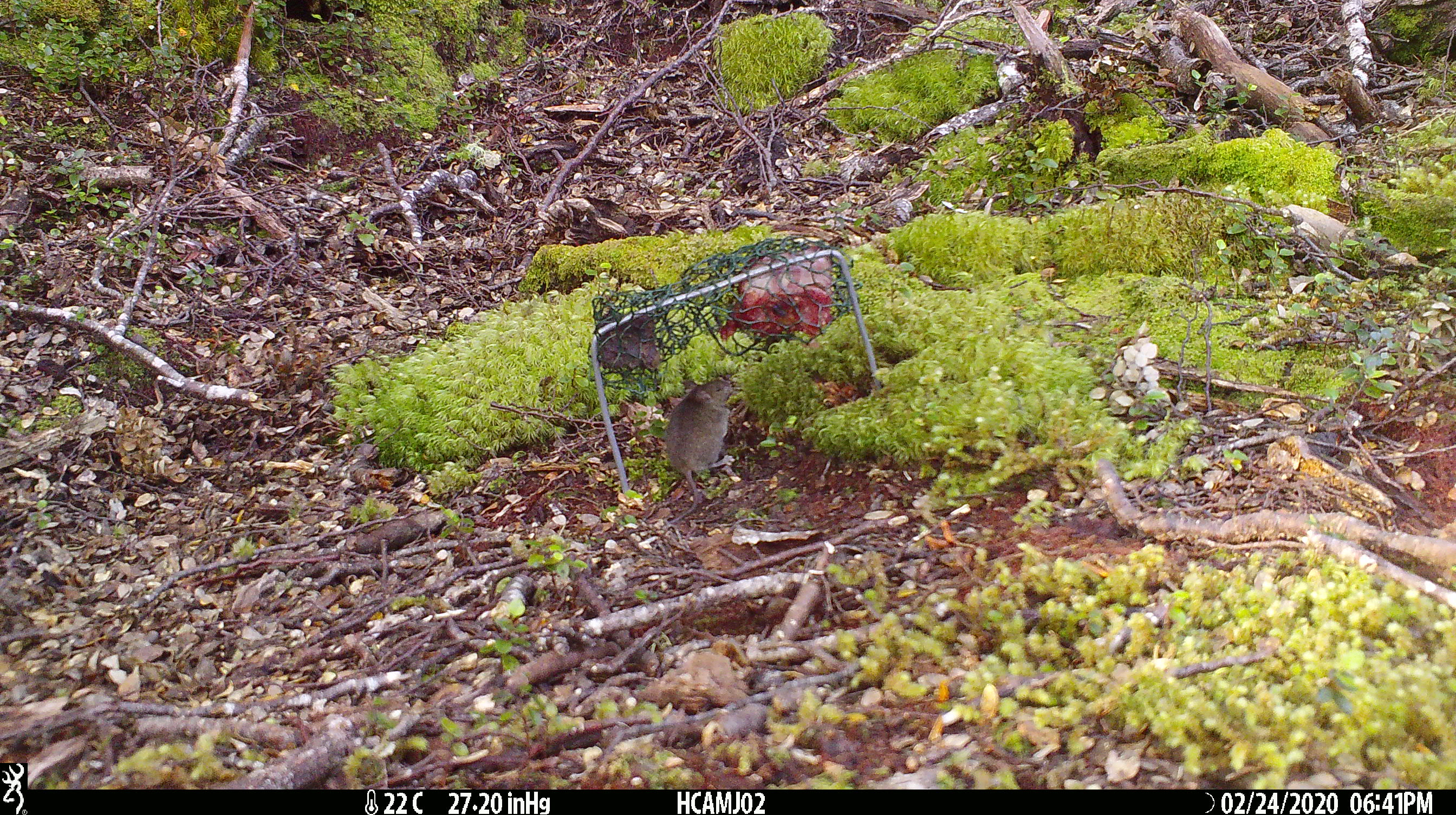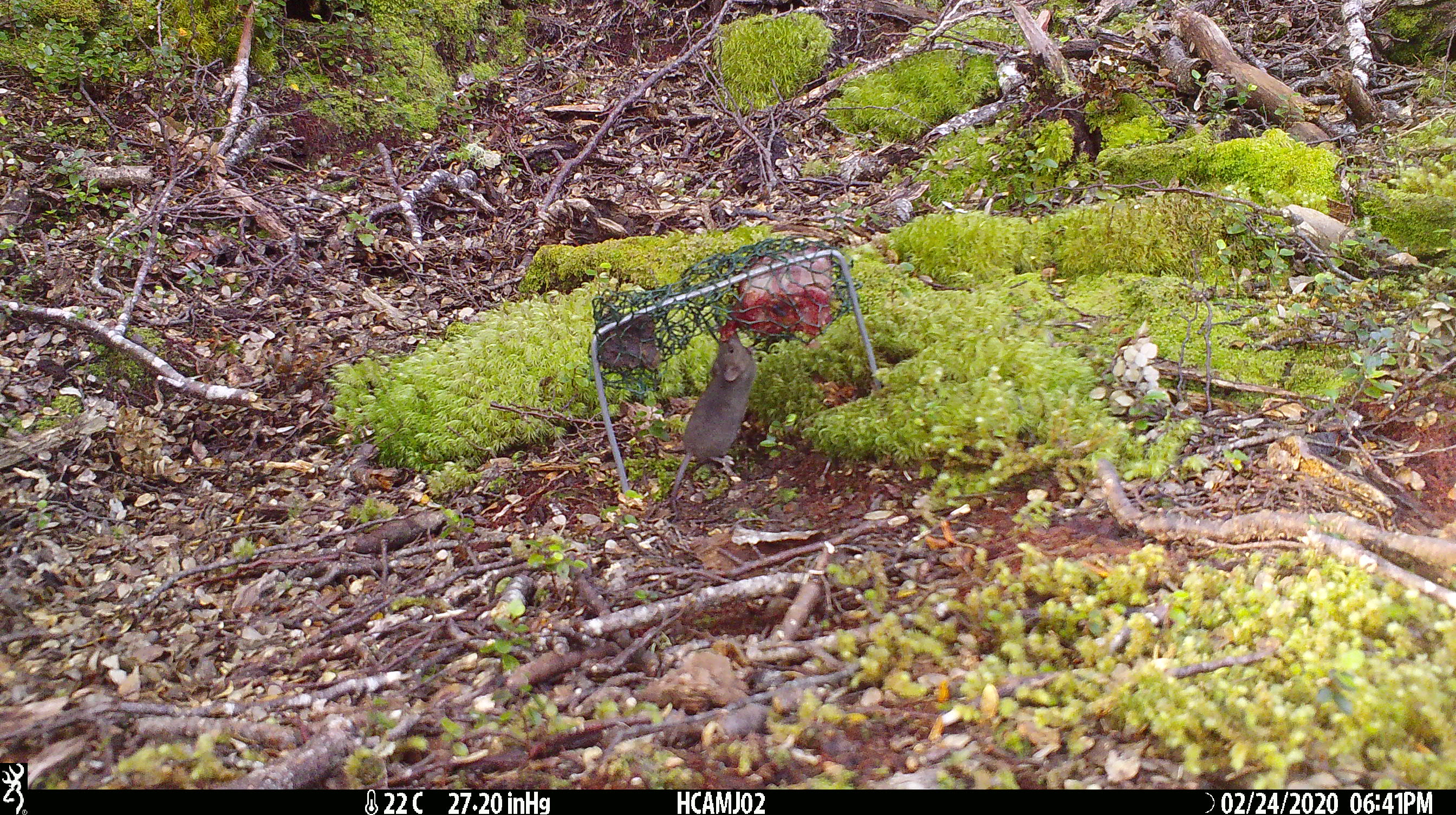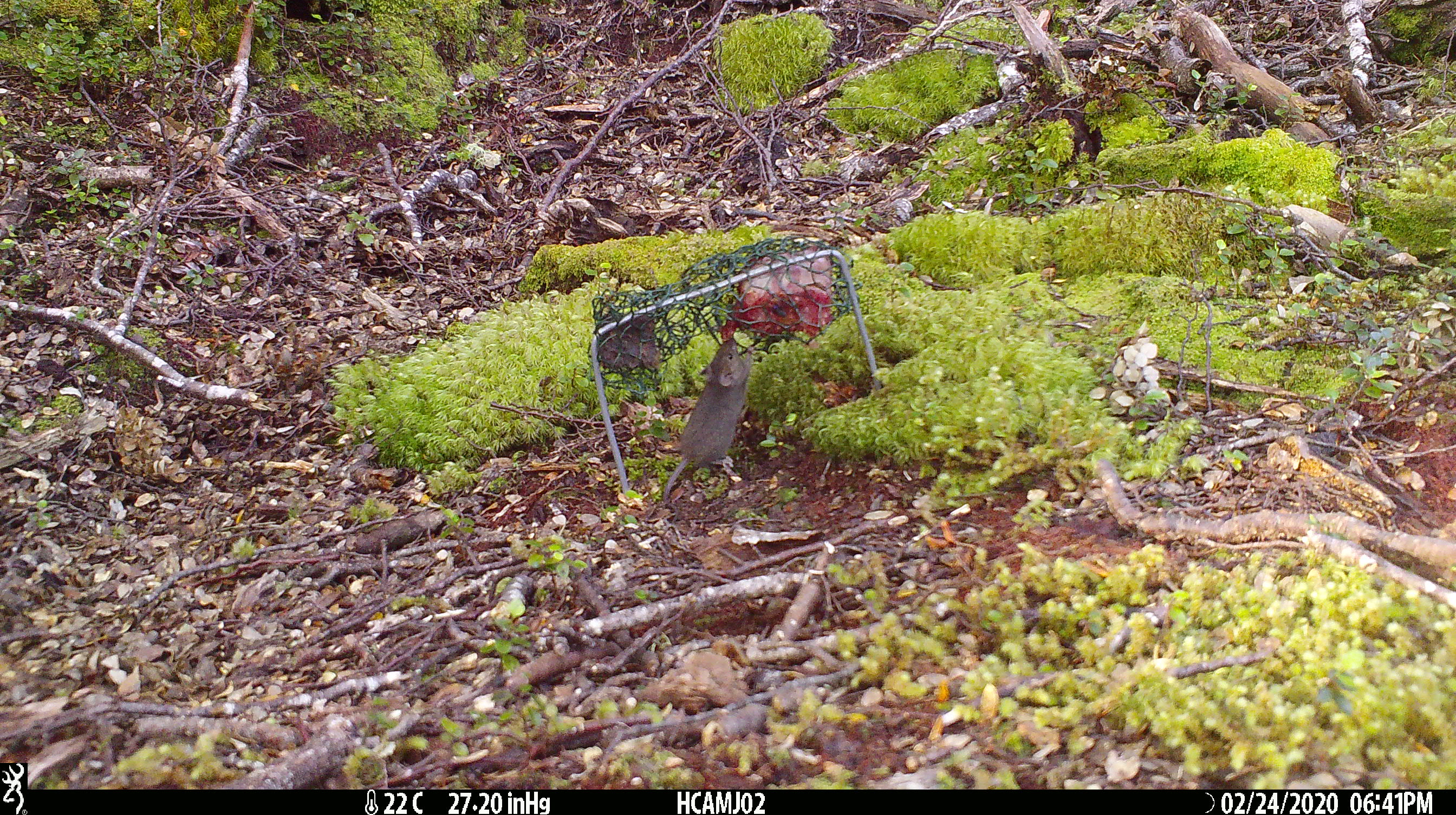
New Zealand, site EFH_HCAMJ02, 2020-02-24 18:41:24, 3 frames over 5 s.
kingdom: Animalia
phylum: Chordata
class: Mammalia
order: Rodentia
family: Muridae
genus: Mus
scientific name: Mus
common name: mouse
Mouse (Mus).